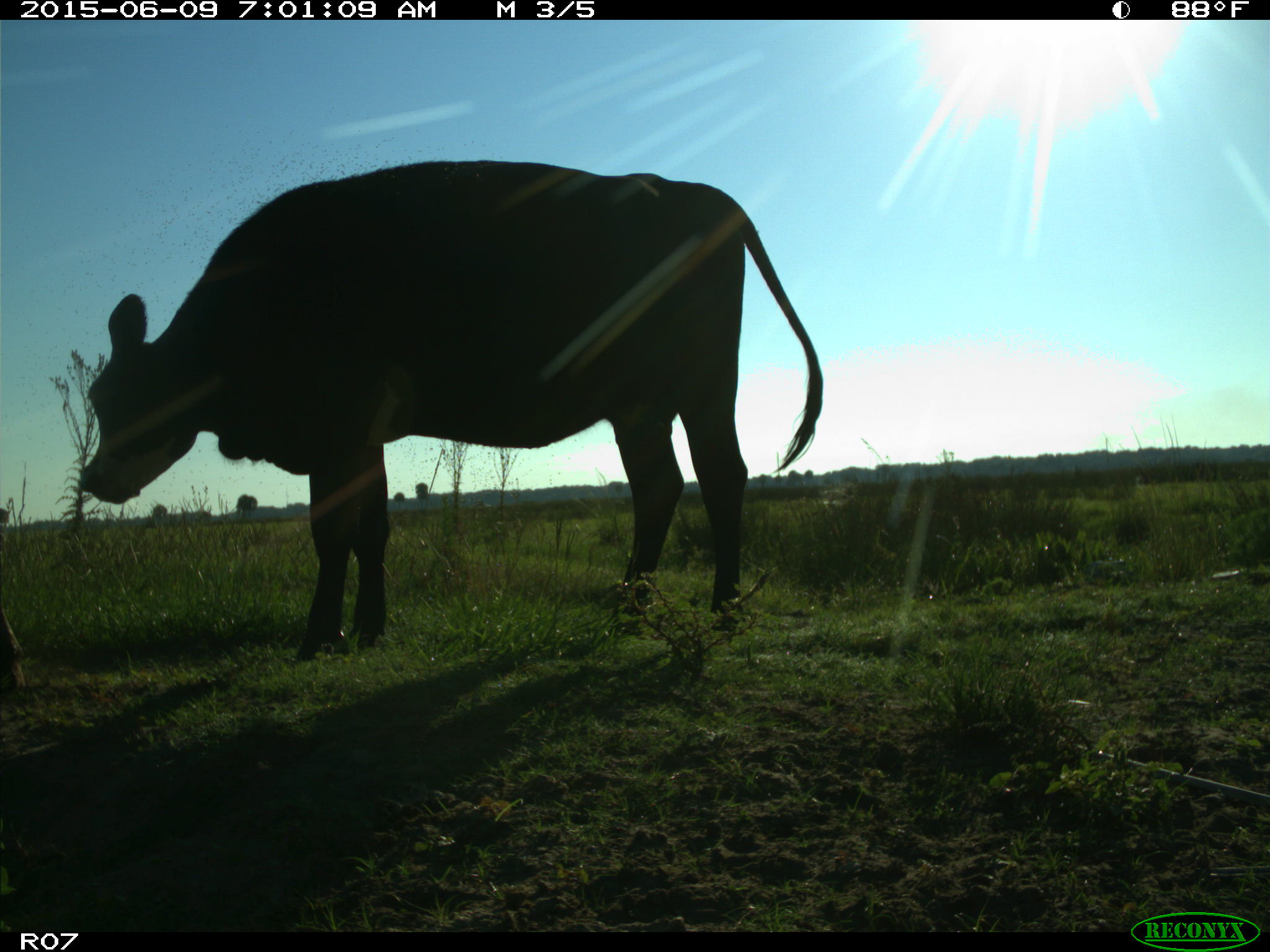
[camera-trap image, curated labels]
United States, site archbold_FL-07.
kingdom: Animalia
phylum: Chordata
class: Mammalia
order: Artiodactyla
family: Bovidae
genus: Bos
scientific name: Bos taurus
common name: domestic cow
Bos taurus (domestic cow).